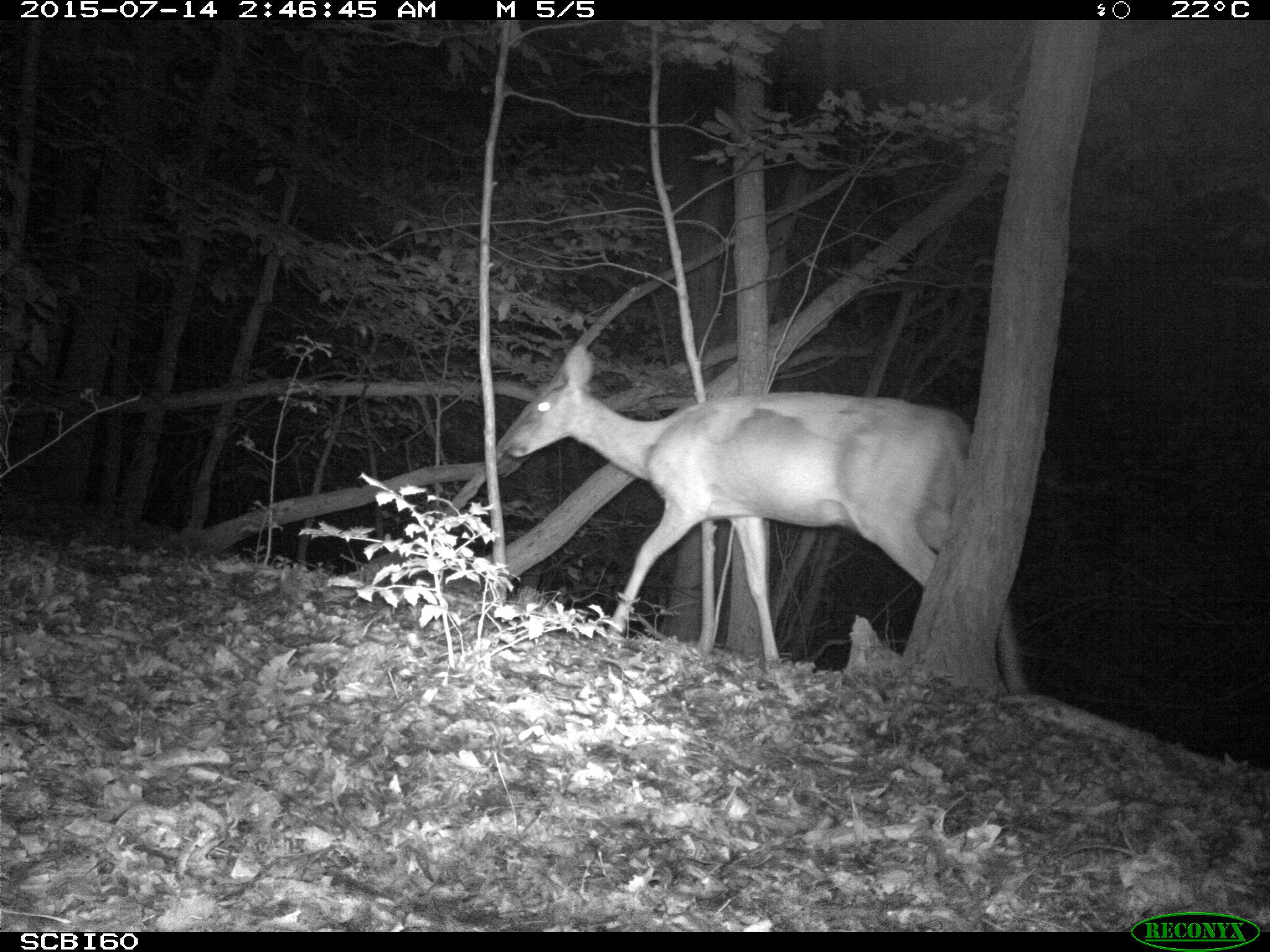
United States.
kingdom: Animalia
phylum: Chordata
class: Mammalia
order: Artiodactyla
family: Cervidae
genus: Odocoileus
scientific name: Odocoileus virginianus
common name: white-tailed deer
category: White Tailed Deer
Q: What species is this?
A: White Tailed Deer (white-tailed deer) (Odocoileus virginianus).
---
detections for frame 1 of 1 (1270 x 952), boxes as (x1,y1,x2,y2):
White Tailed Deer: (501,338,1036,701)